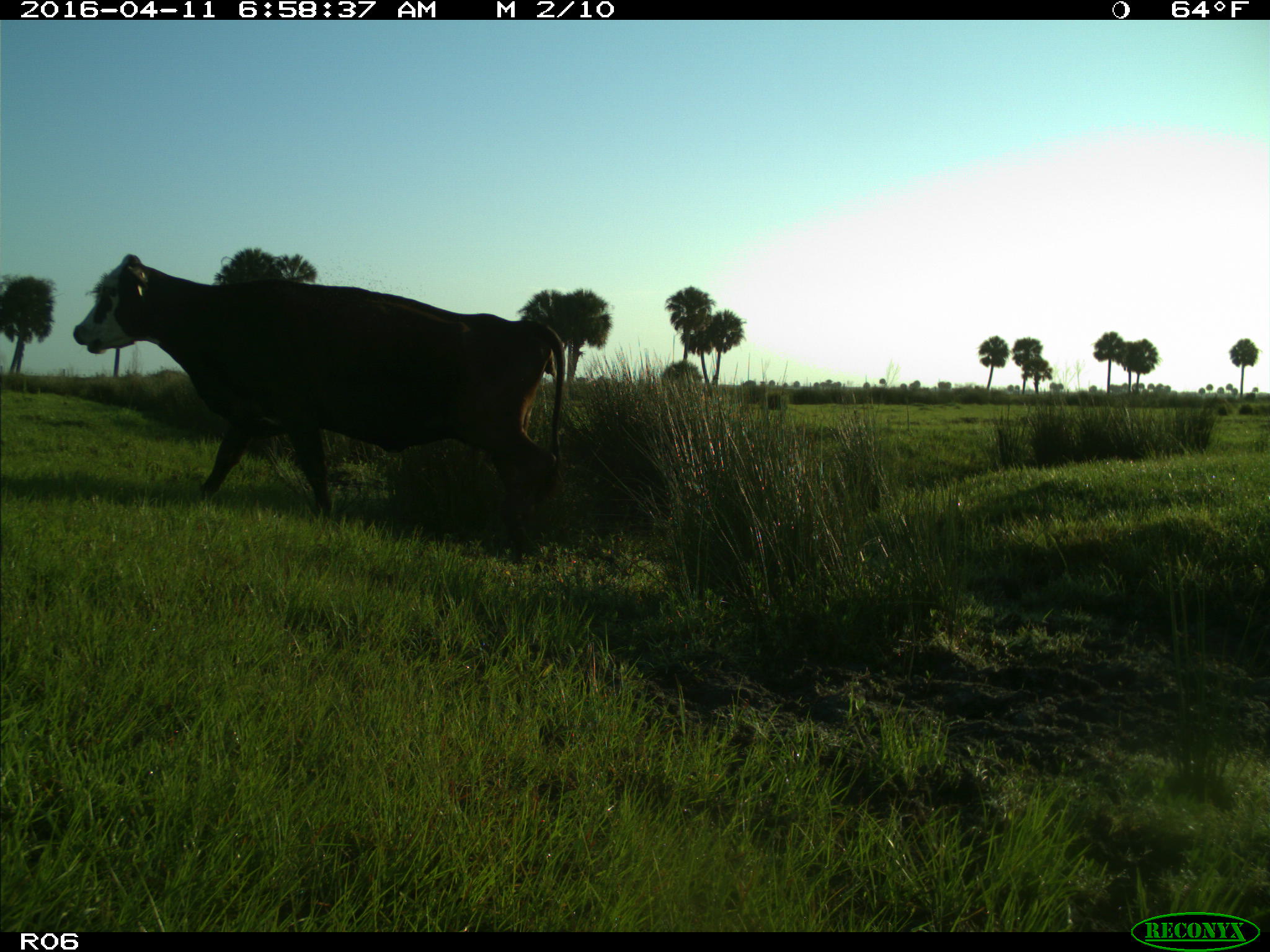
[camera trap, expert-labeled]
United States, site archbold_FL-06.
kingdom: Animalia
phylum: Chordata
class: Mammalia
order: Artiodactyla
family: Bovidae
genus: Bos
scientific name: Bos taurus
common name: domestic cow